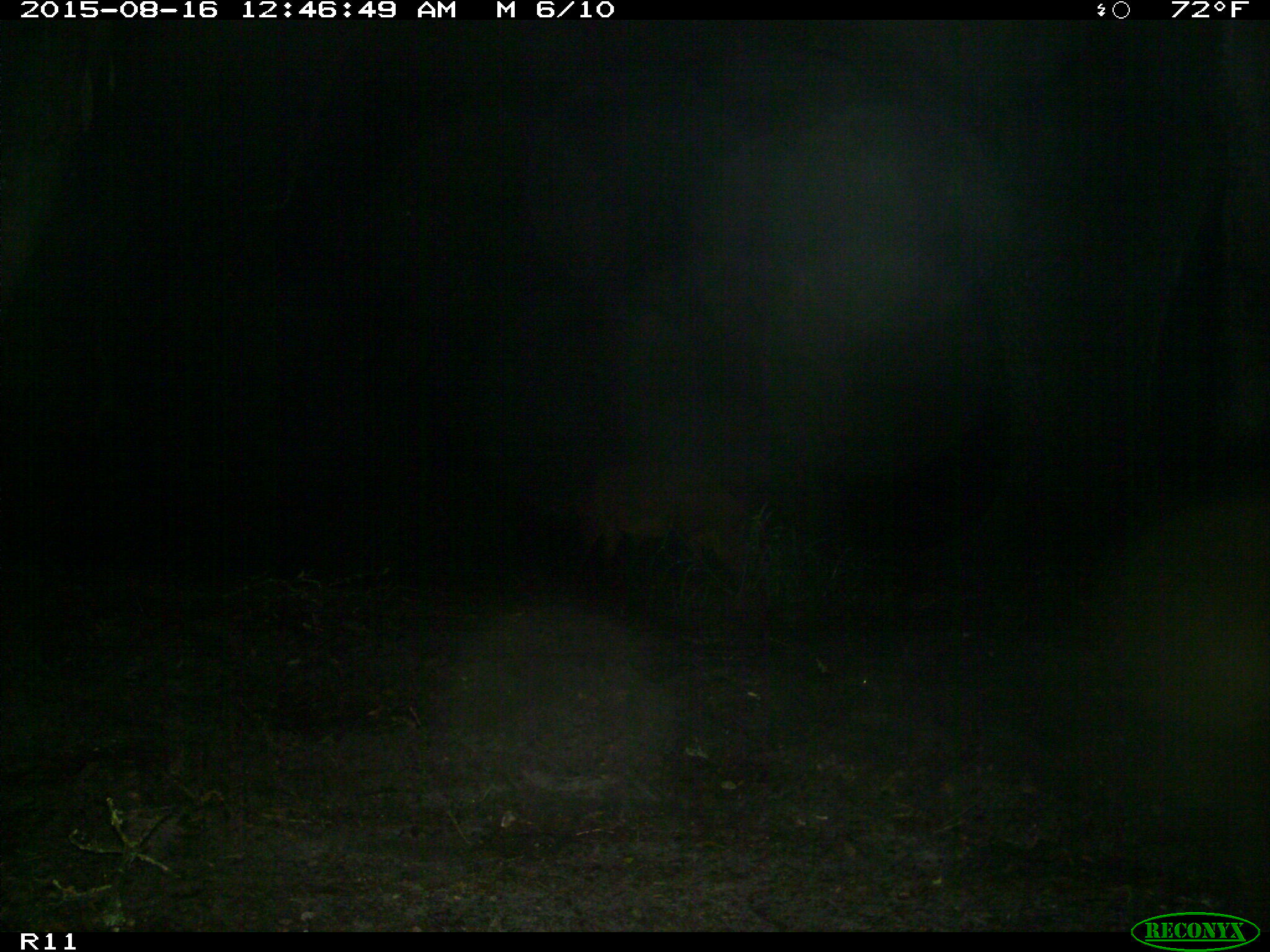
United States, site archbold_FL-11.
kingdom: Animalia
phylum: Chordata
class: Mammalia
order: Artiodactyla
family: Suidae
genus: Sus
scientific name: Sus scrofa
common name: wild boar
Sus scrofa (wild boar).